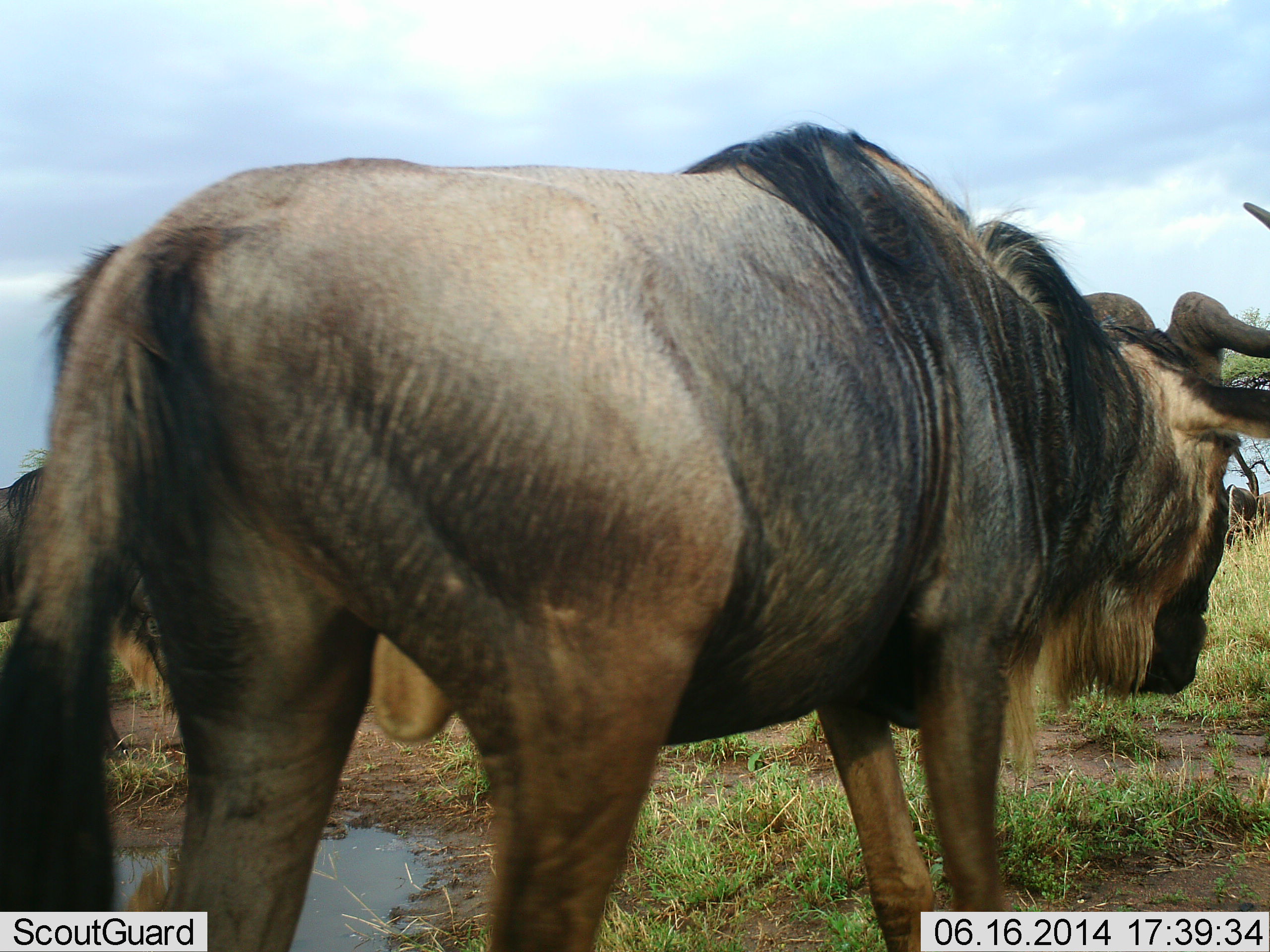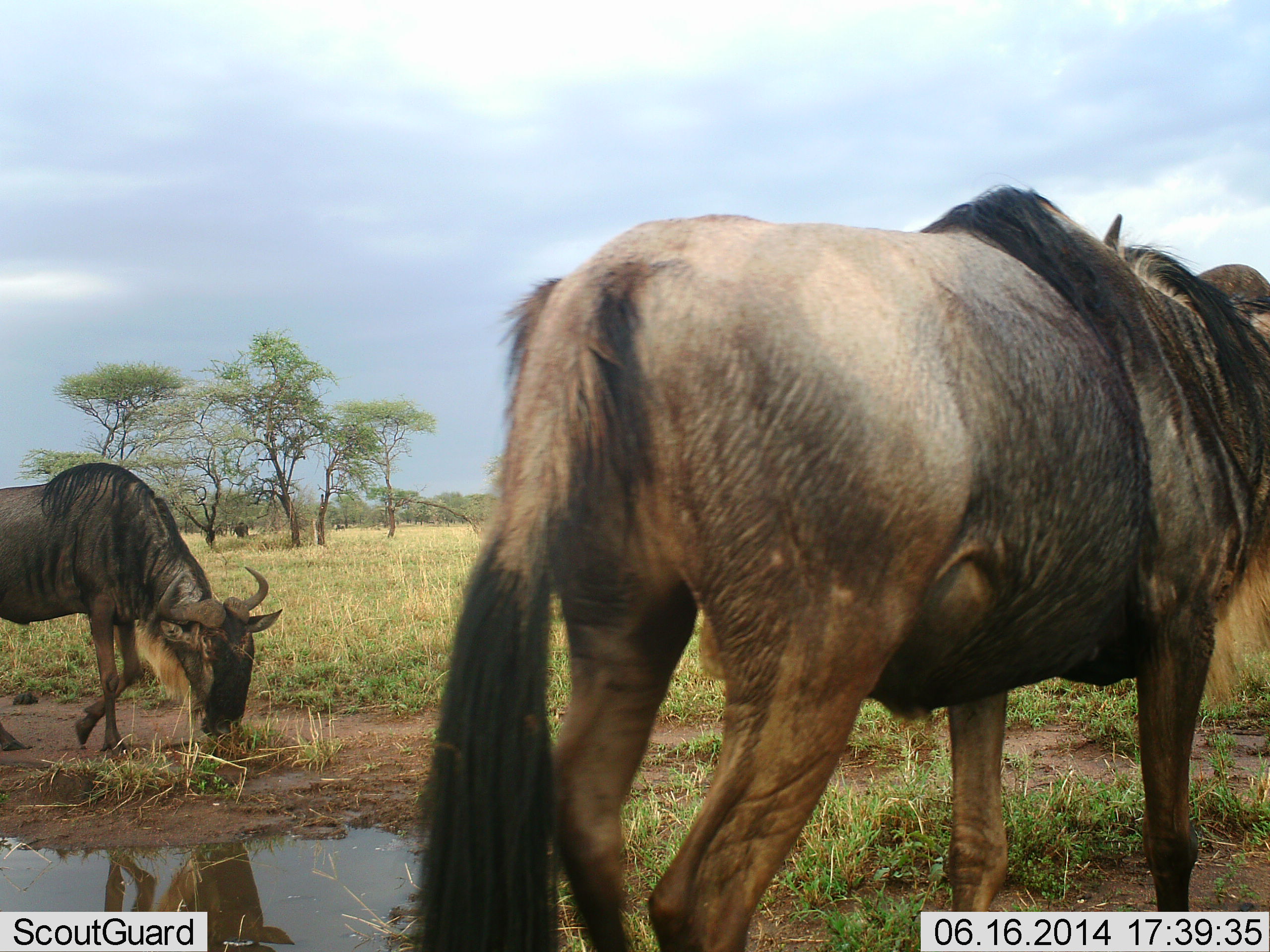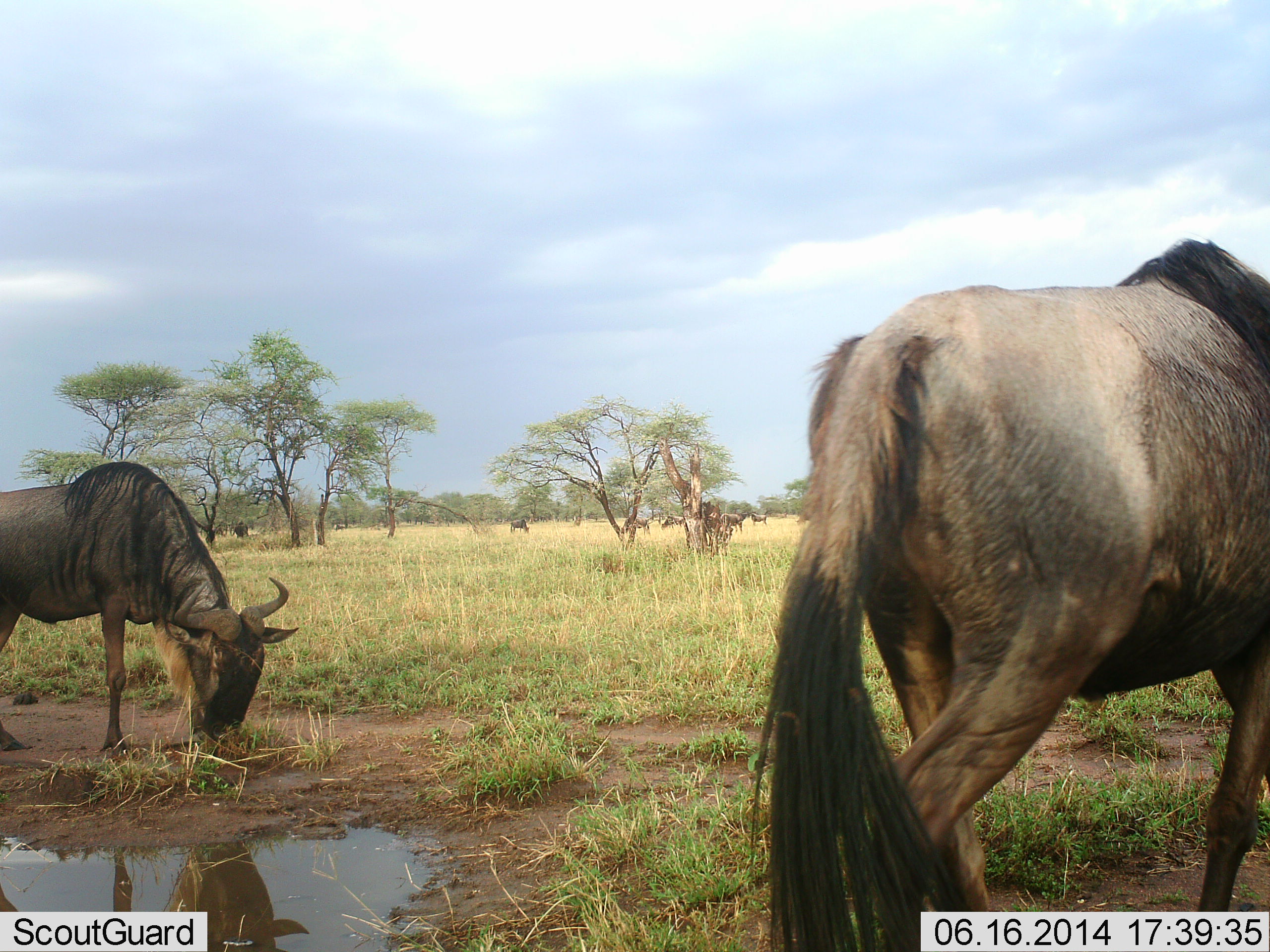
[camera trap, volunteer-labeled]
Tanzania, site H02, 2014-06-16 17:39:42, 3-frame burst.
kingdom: Animalia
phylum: Chordata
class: Mammalia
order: Artiodactyla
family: Bovidae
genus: Connochaetes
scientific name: Connochaetes taurinus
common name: blue wildebeest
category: wildebeest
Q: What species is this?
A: Wildebeest (blue wildebeest) (Connochaetes taurinus).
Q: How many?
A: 2.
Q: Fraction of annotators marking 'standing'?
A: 11%.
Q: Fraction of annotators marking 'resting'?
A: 0%.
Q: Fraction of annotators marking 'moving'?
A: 89%.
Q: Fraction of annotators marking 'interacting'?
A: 0%.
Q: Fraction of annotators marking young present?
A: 0%.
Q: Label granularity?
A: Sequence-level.